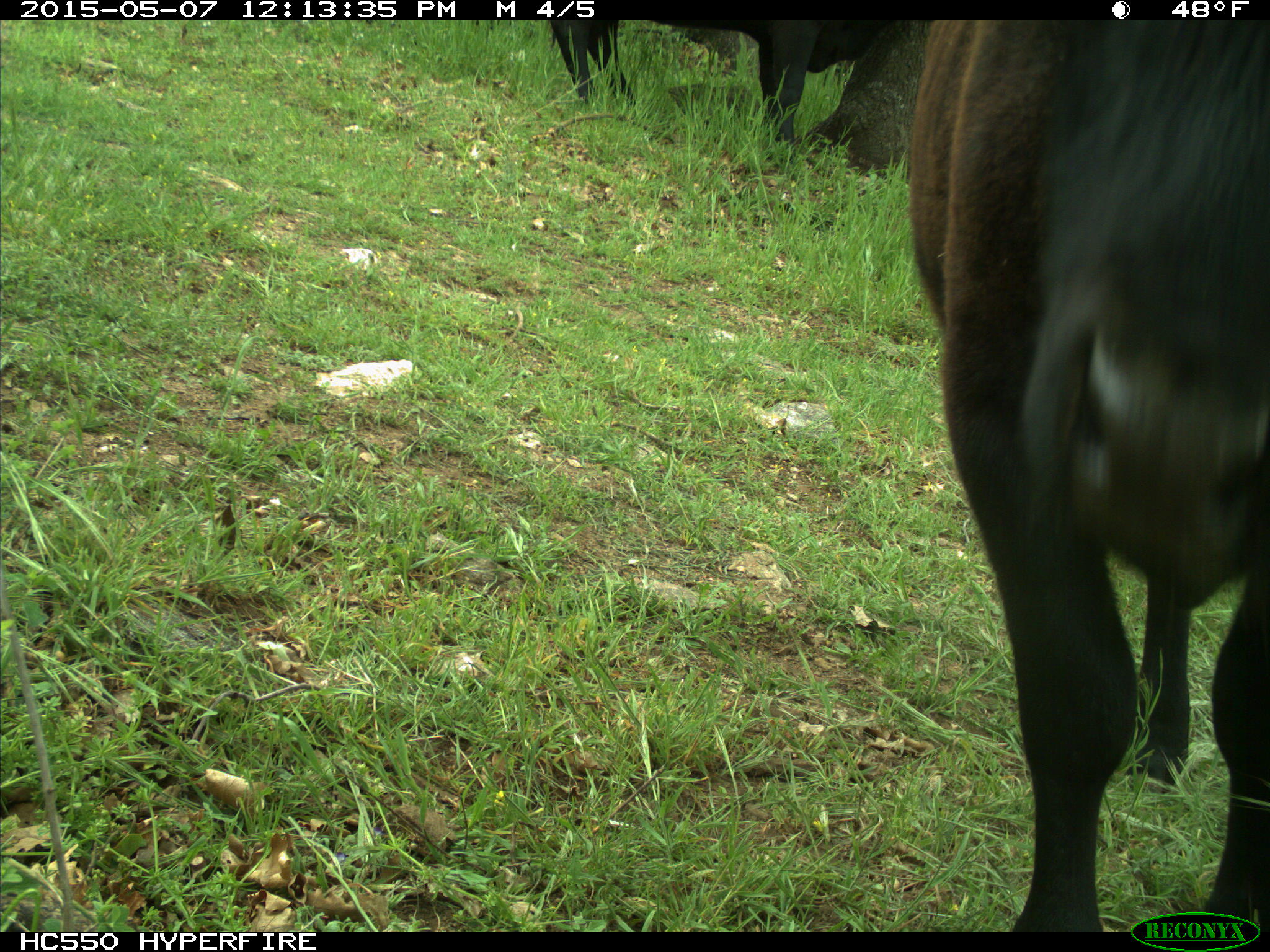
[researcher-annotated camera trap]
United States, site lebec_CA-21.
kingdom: Animalia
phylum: Chordata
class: Mammalia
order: Artiodactyla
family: Bovidae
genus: Bos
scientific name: Bos taurus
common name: domestic cow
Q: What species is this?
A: Bos taurus (domestic cow).